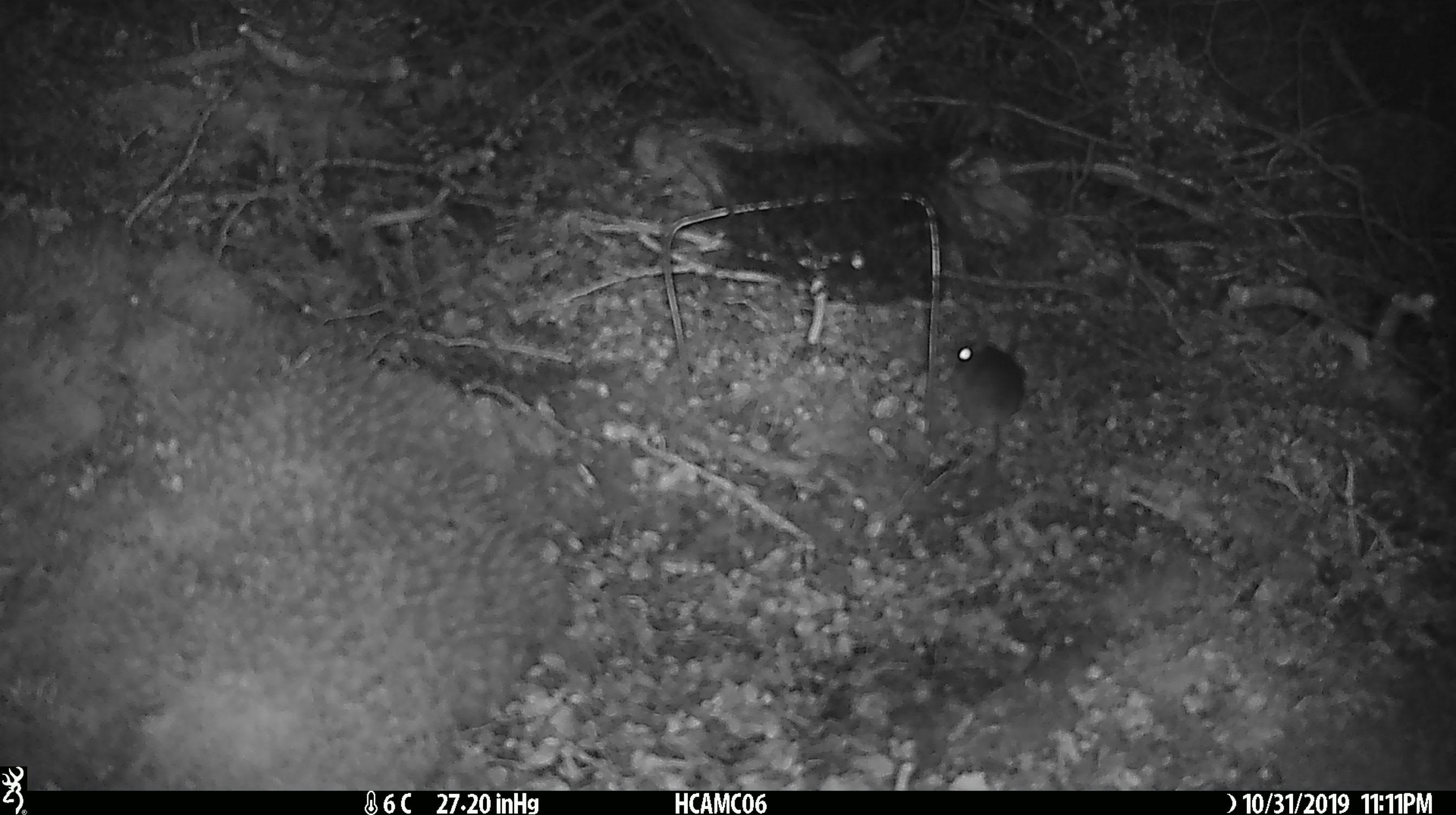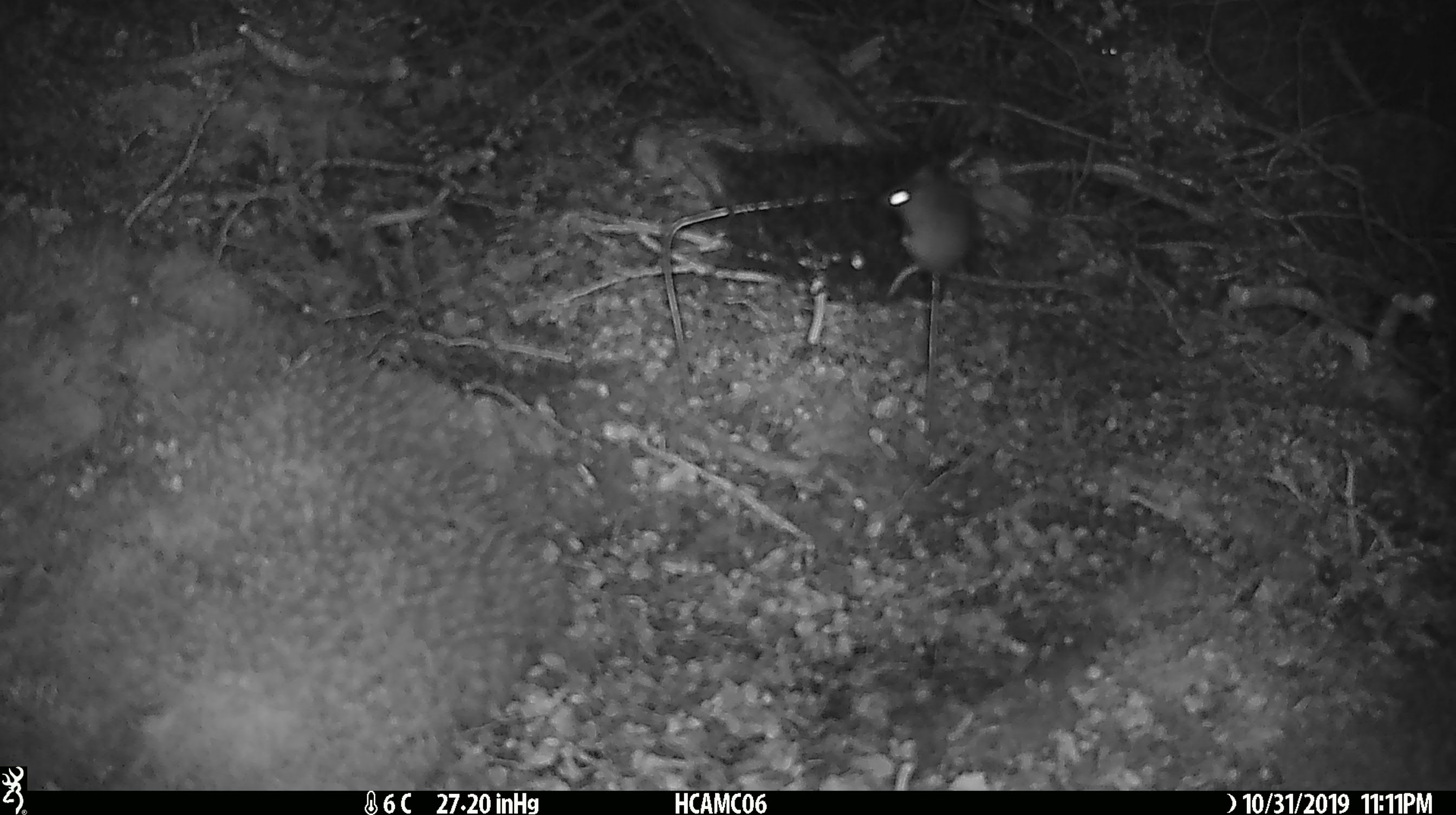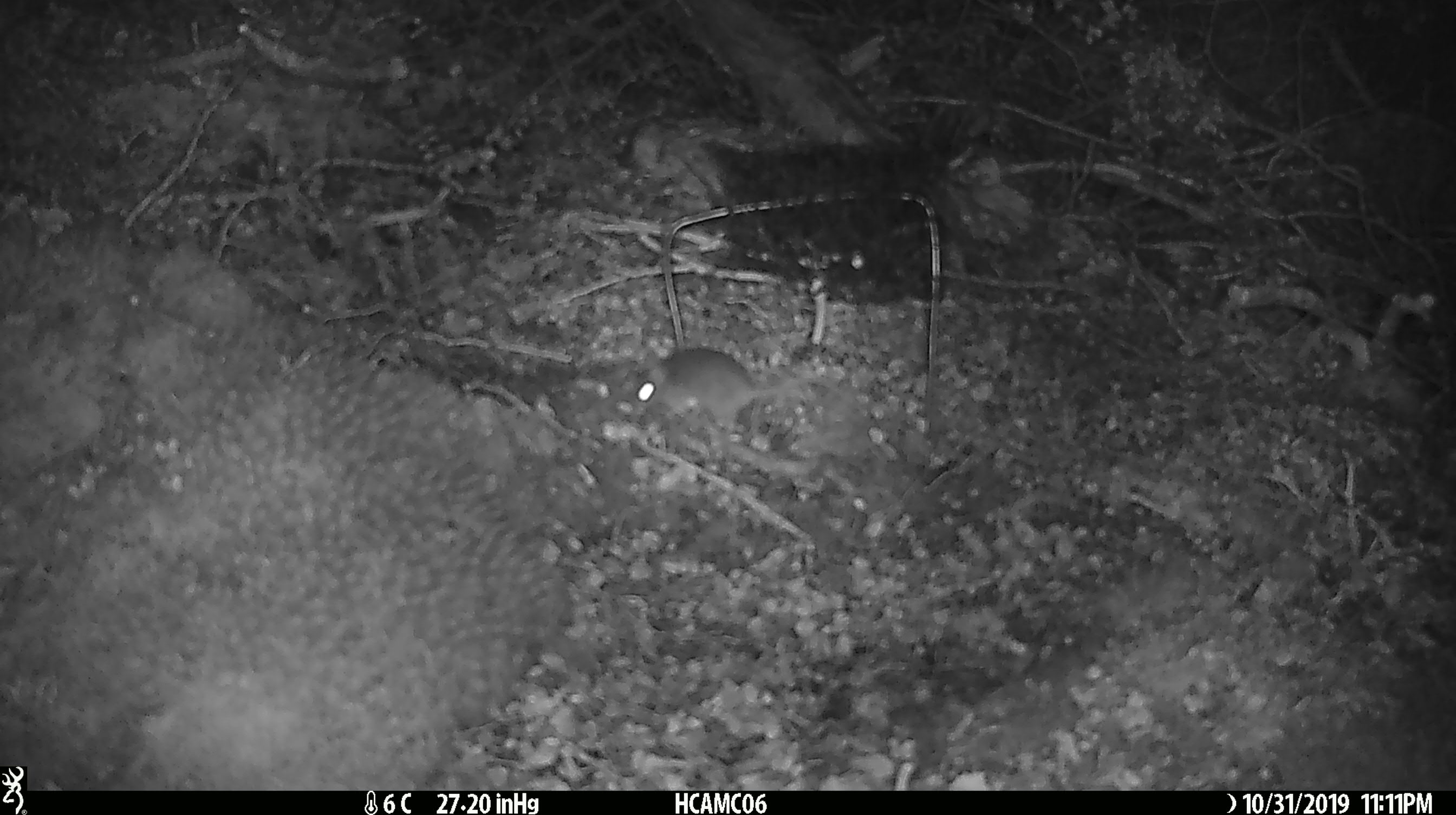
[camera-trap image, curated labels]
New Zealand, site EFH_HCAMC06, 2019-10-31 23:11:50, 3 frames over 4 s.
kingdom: Animalia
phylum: Chordata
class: Mammalia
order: Rodentia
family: Muridae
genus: Mus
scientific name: Mus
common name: mouse